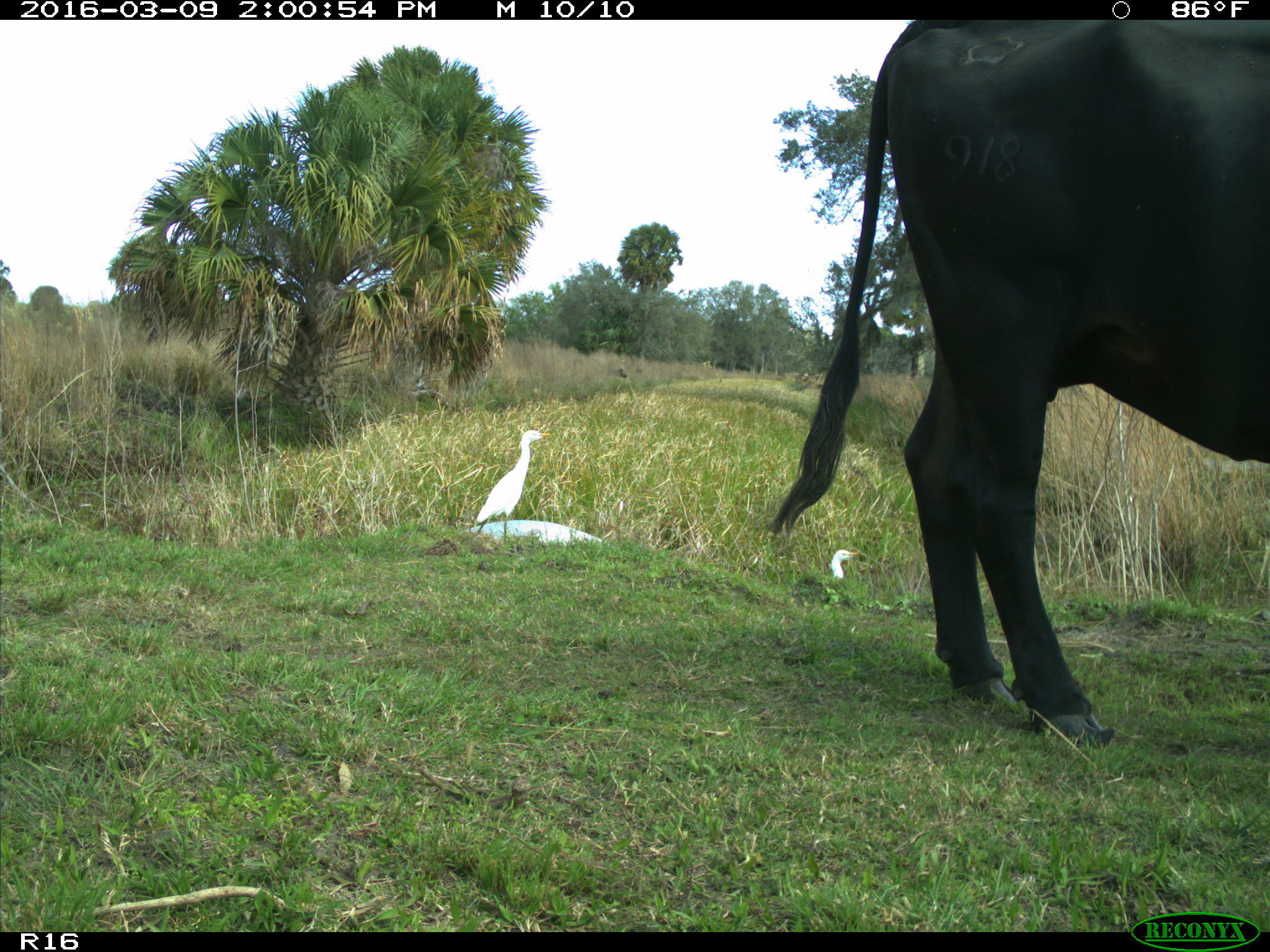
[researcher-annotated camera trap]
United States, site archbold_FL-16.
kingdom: Animalia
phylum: Chordata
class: Mammalia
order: Artiodactyla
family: Bovidae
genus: Bos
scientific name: Bos taurus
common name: domestic cow